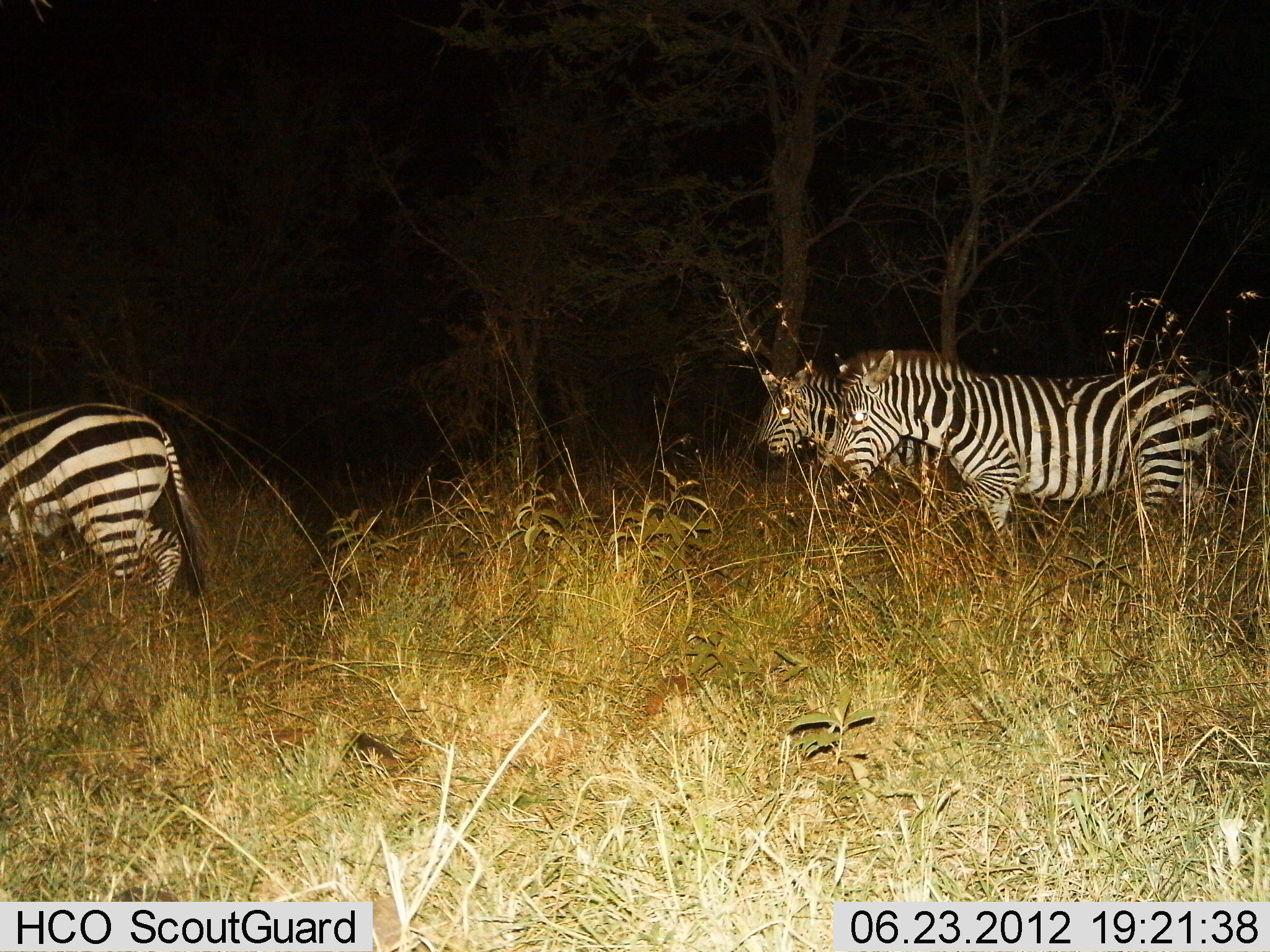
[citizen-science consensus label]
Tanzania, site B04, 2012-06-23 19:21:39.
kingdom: Animalia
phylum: Chordata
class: Mammalia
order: Perissodactyla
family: Equidae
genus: Equus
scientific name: Equus quagga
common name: plains zebra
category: zebra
Zebra (plains zebra) (Equus quagga), count 3. Behavior (volunteer vote fractions): standing 30%, resting 0%, moving 70%, interacting 0%. Young present (vote fraction): 0%. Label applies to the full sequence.